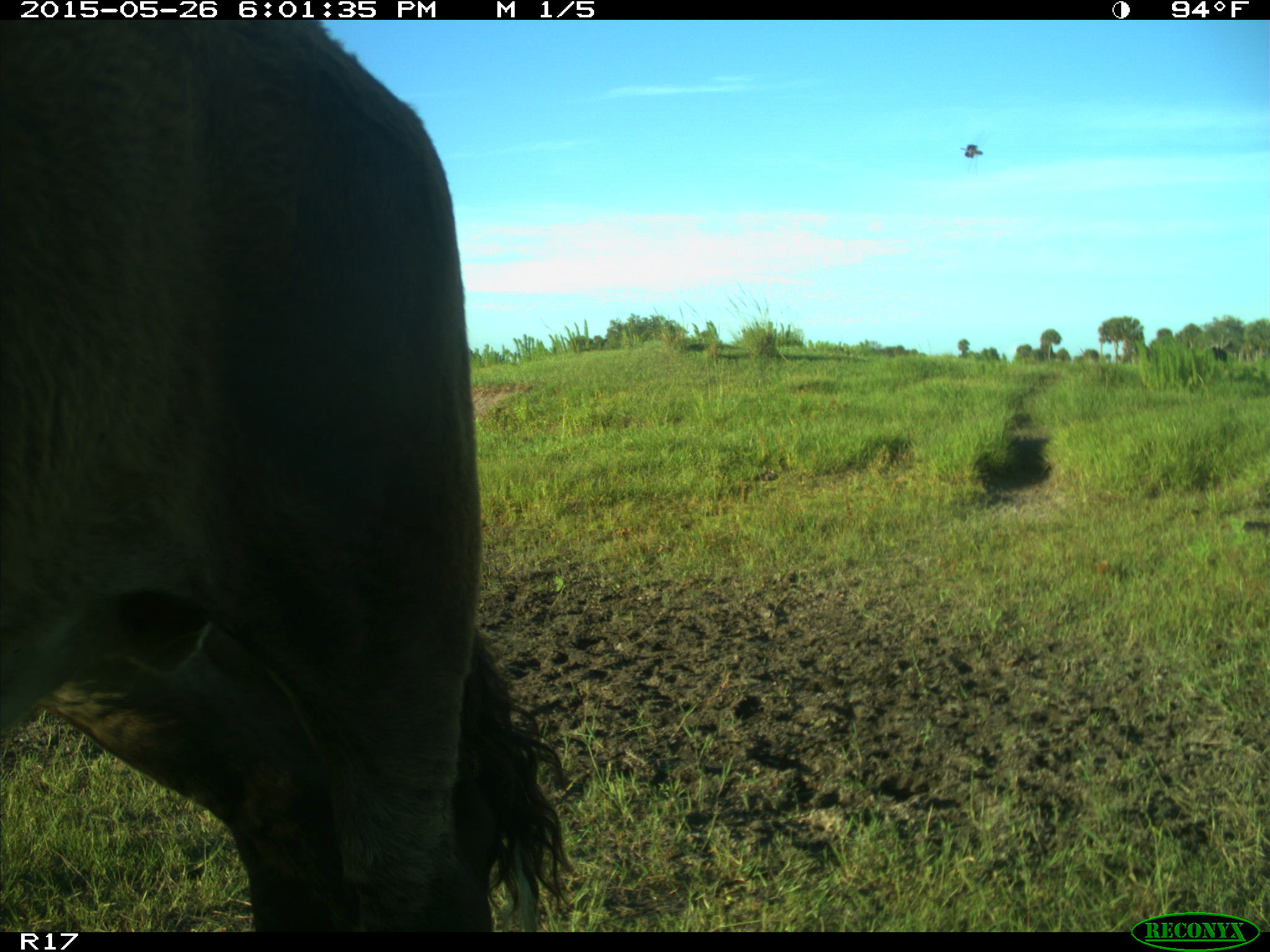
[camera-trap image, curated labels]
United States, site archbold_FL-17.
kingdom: Animalia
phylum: Chordata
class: Mammalia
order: Artiodactyla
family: Bovidae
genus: Bos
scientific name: Bos taurus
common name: domestic cow